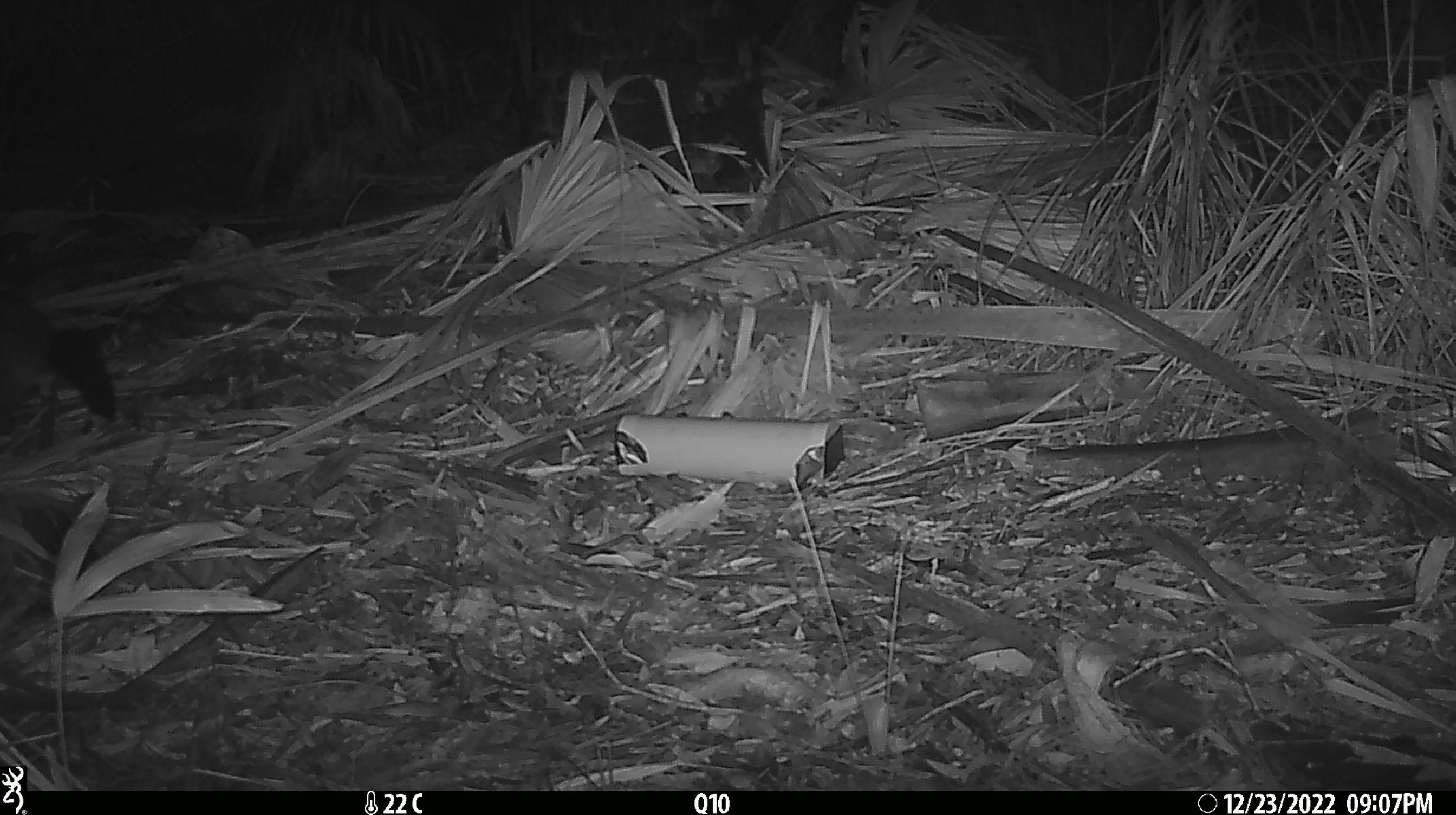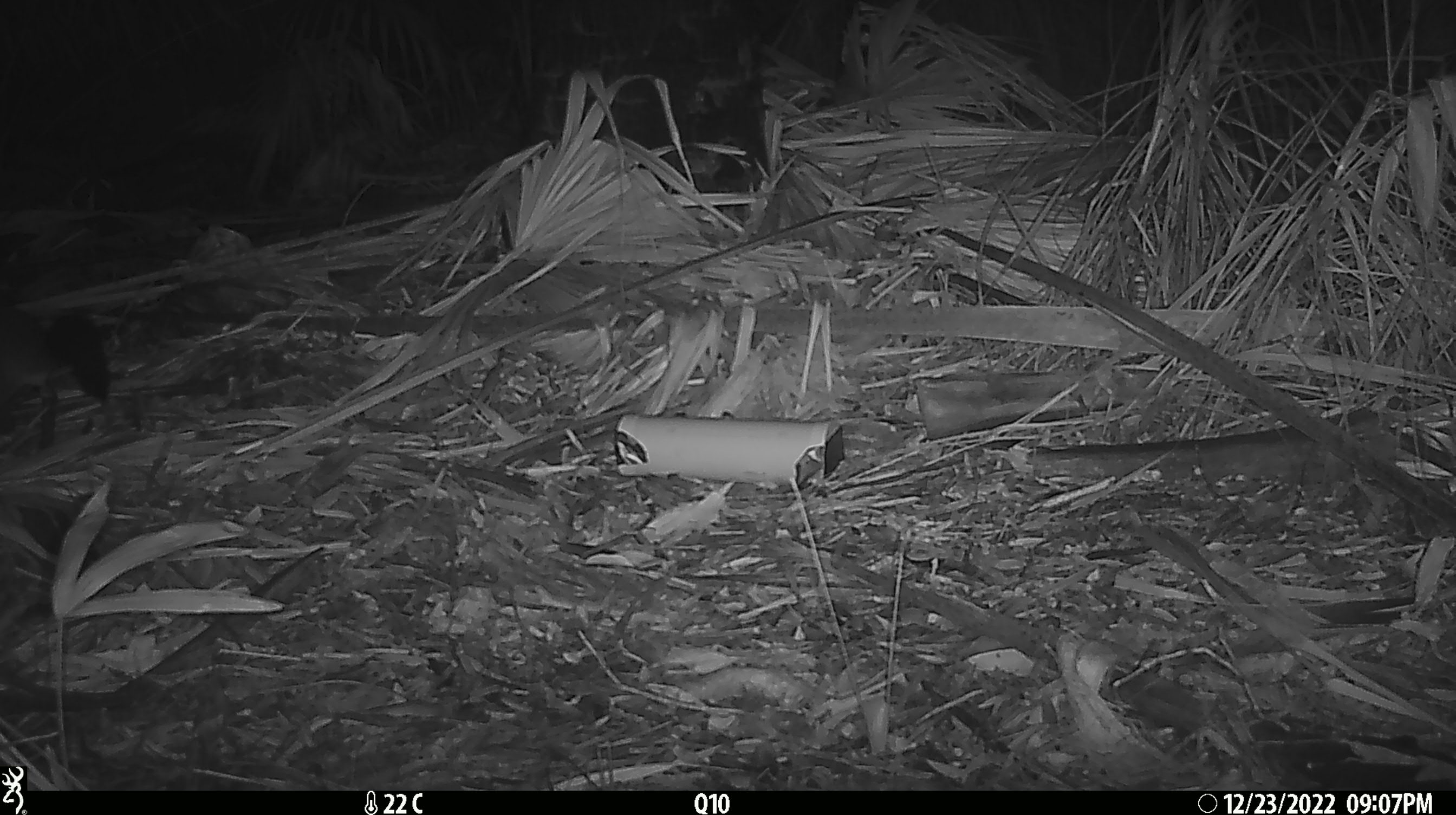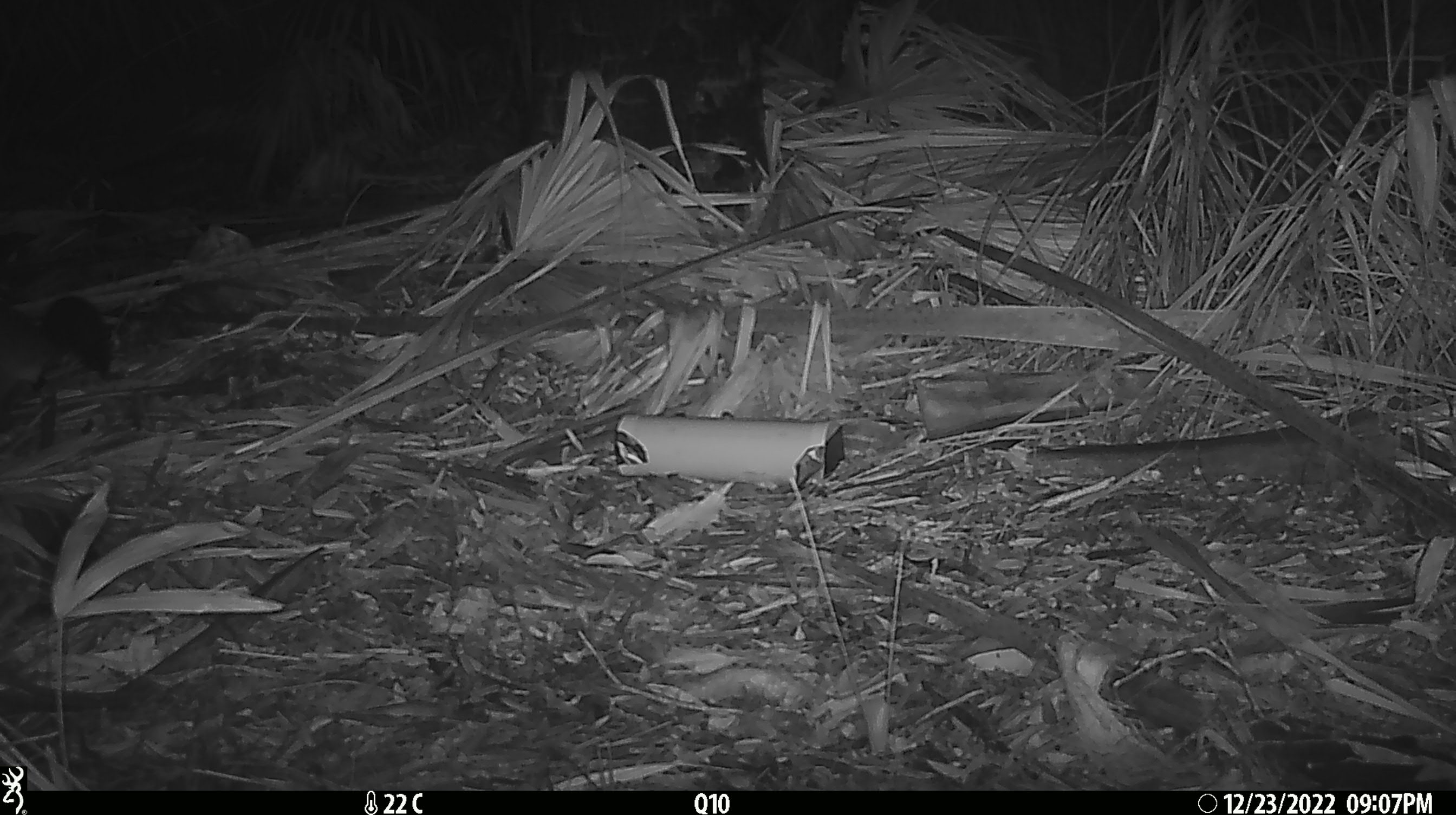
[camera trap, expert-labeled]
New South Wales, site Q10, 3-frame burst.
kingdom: Animalia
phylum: Chordata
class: Mammalia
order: Diprotodontia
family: Phalangeridae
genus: Trichosurus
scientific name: Trichosurus vulpecula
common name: common brushtail possum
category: possum